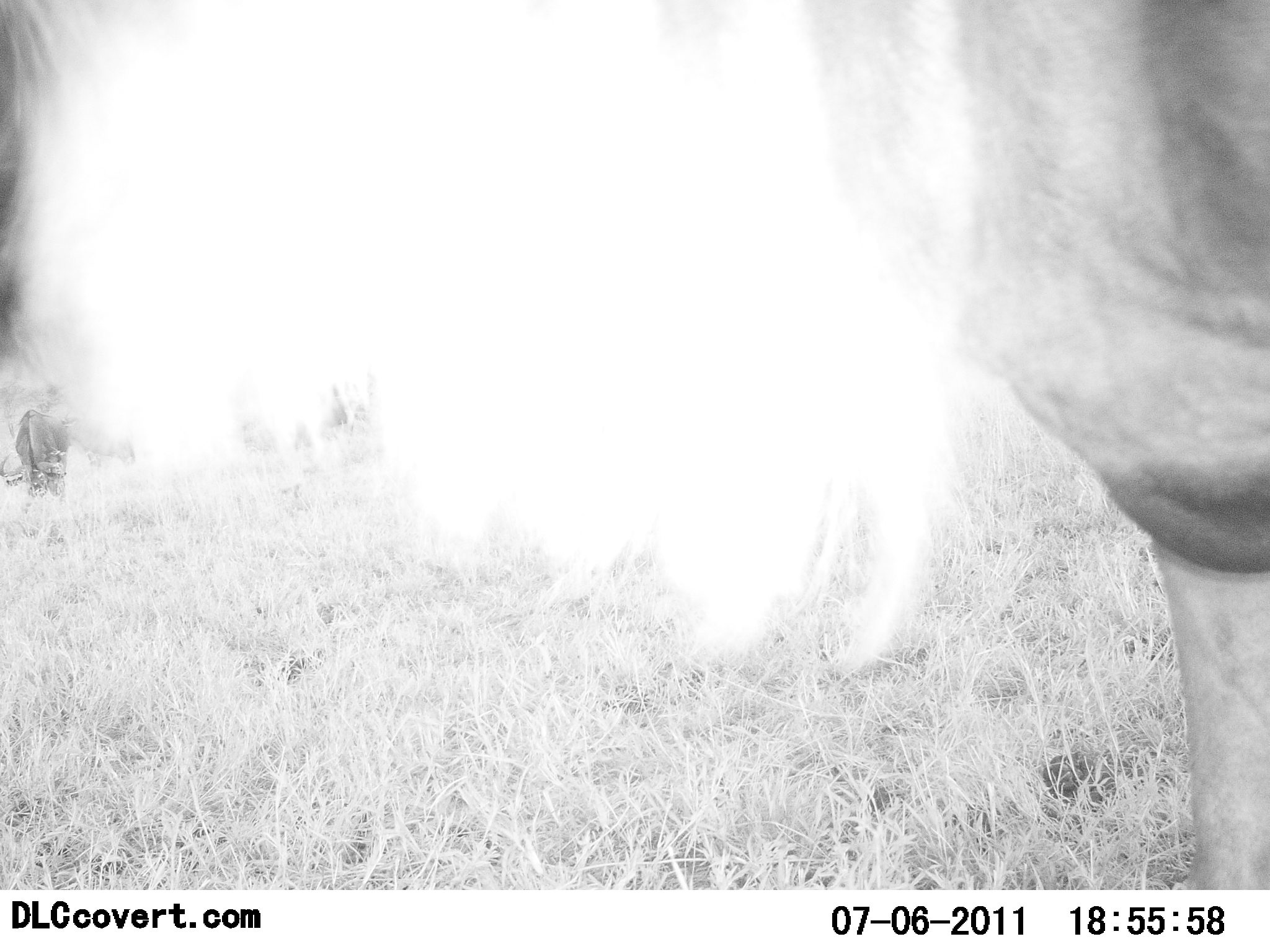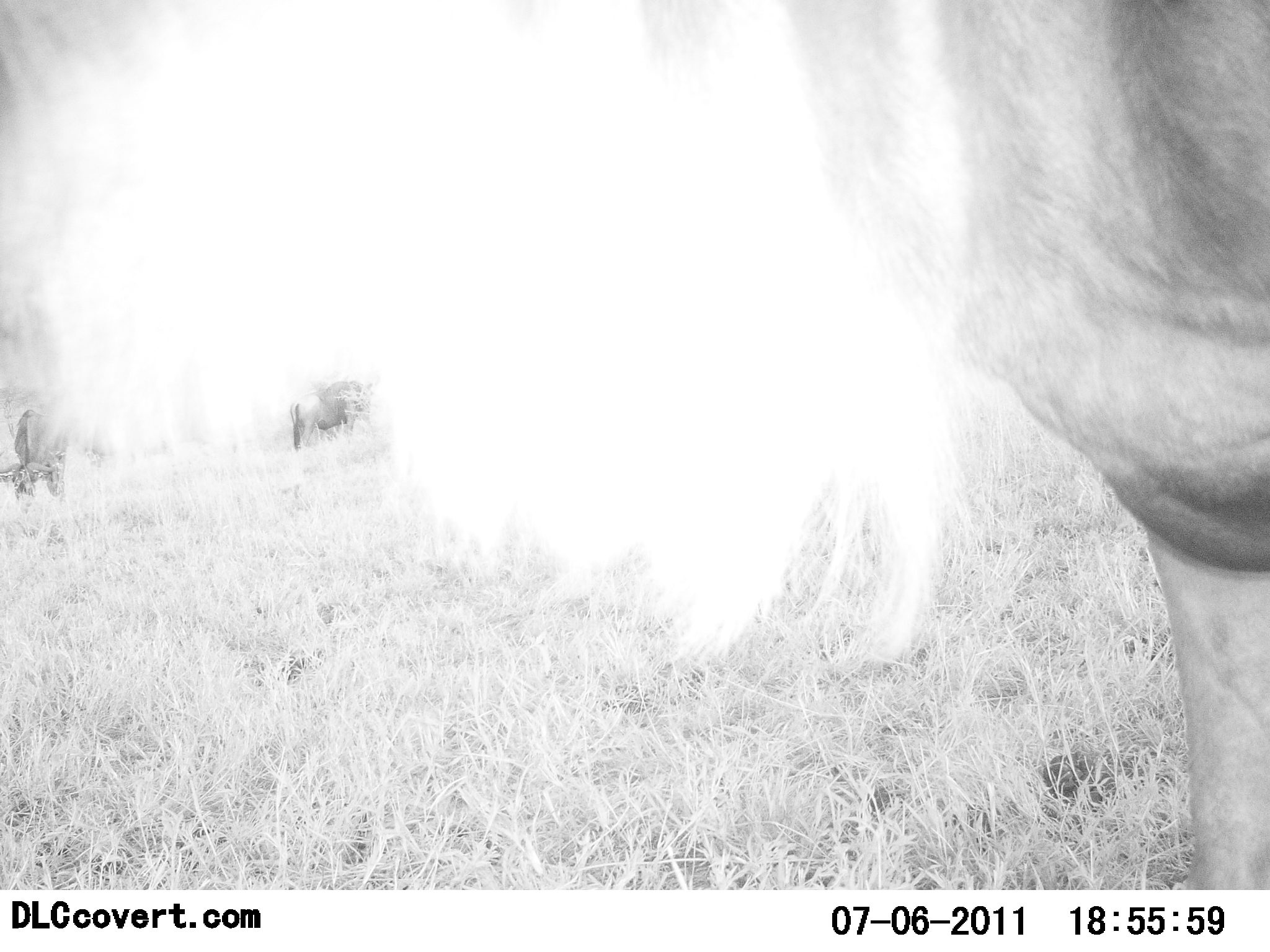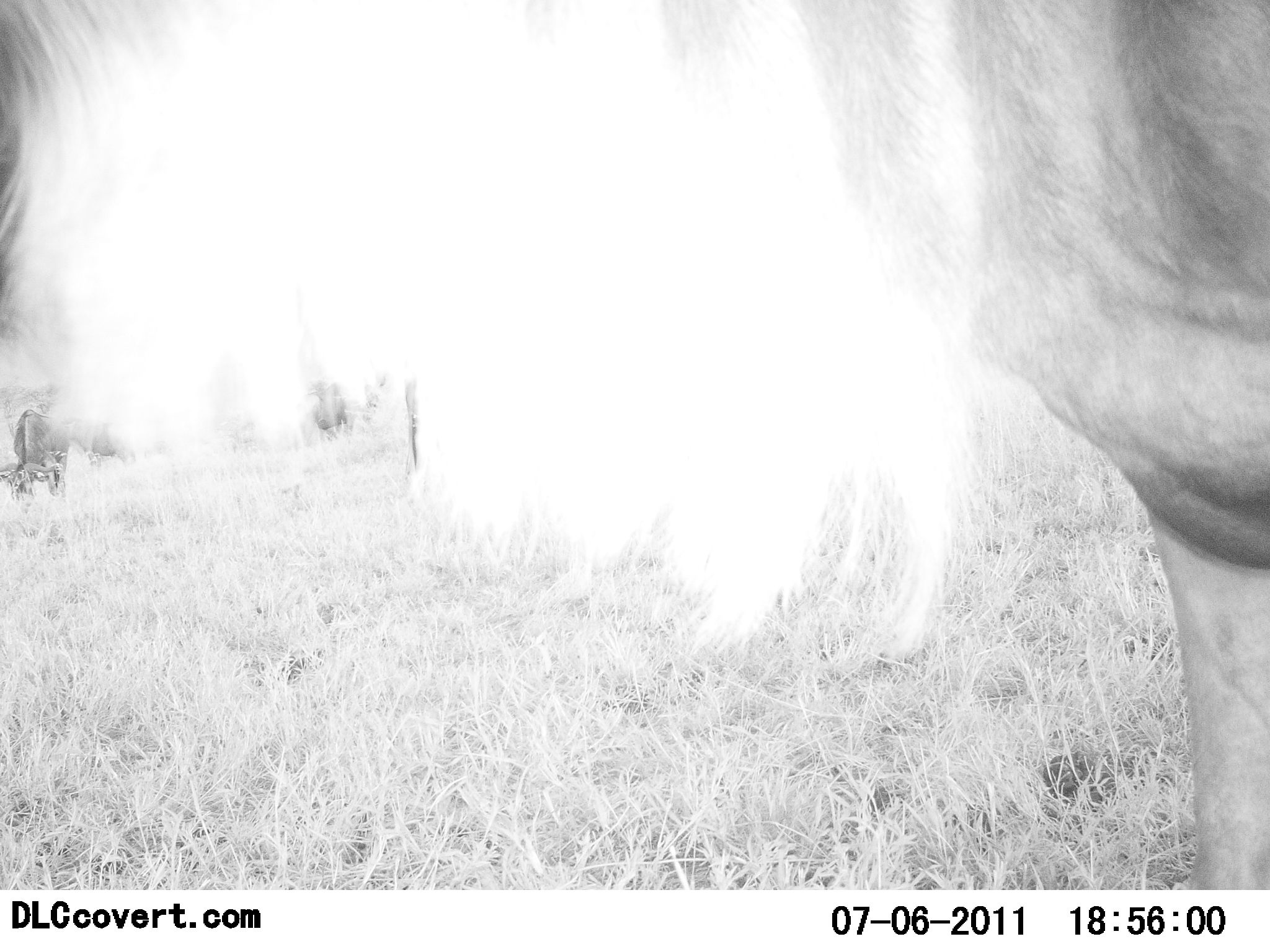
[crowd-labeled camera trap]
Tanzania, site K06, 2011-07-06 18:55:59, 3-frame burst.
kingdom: Animalia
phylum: Chordata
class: Mammalia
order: Artiodactyla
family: Bovidae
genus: Connochaetes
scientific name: Connochaetes taurinus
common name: blue wildebeest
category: wildebeest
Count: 2.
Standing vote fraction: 77%.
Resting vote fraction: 0%.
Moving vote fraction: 15%.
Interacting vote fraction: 0%.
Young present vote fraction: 0%.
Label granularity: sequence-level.